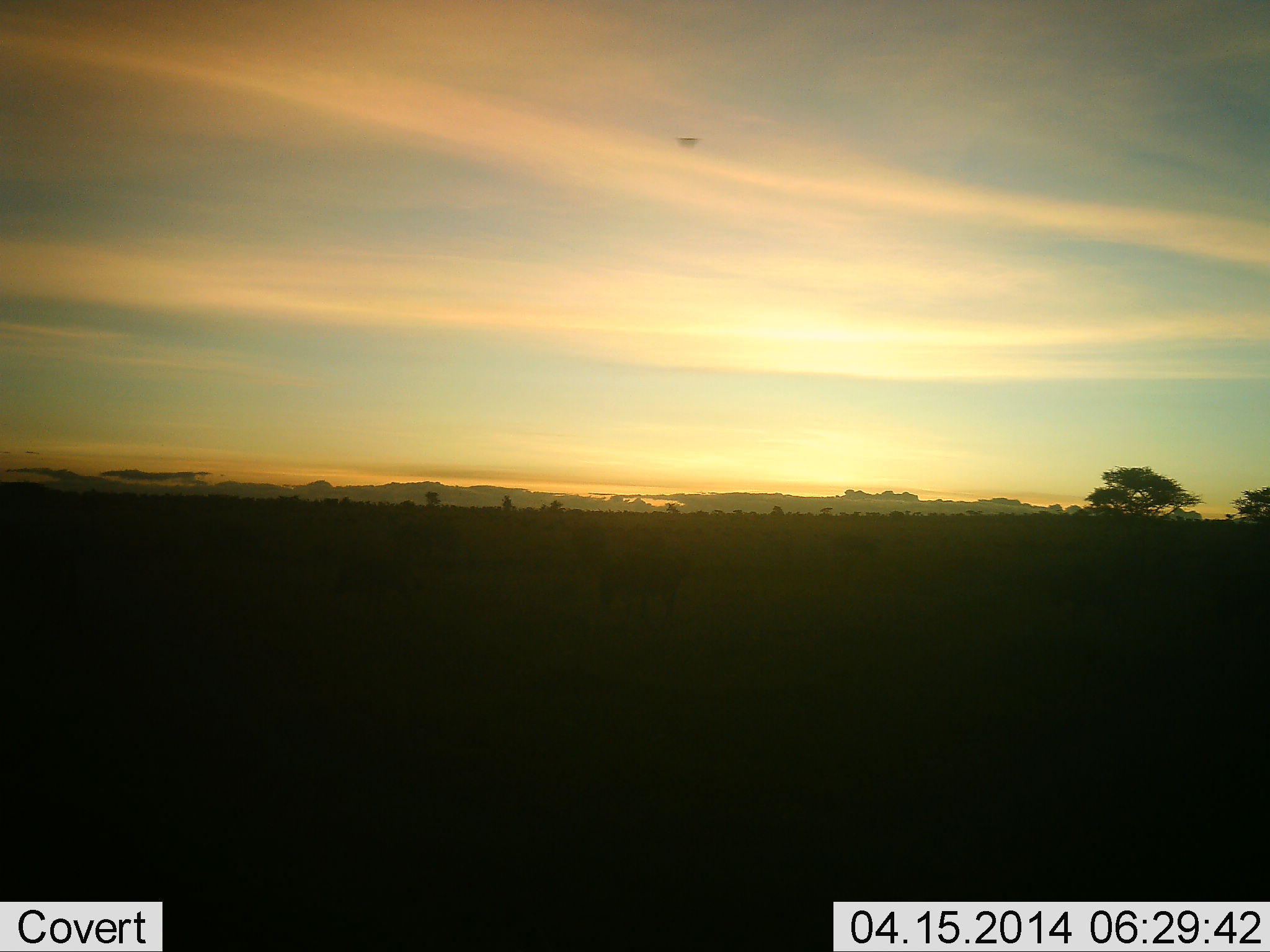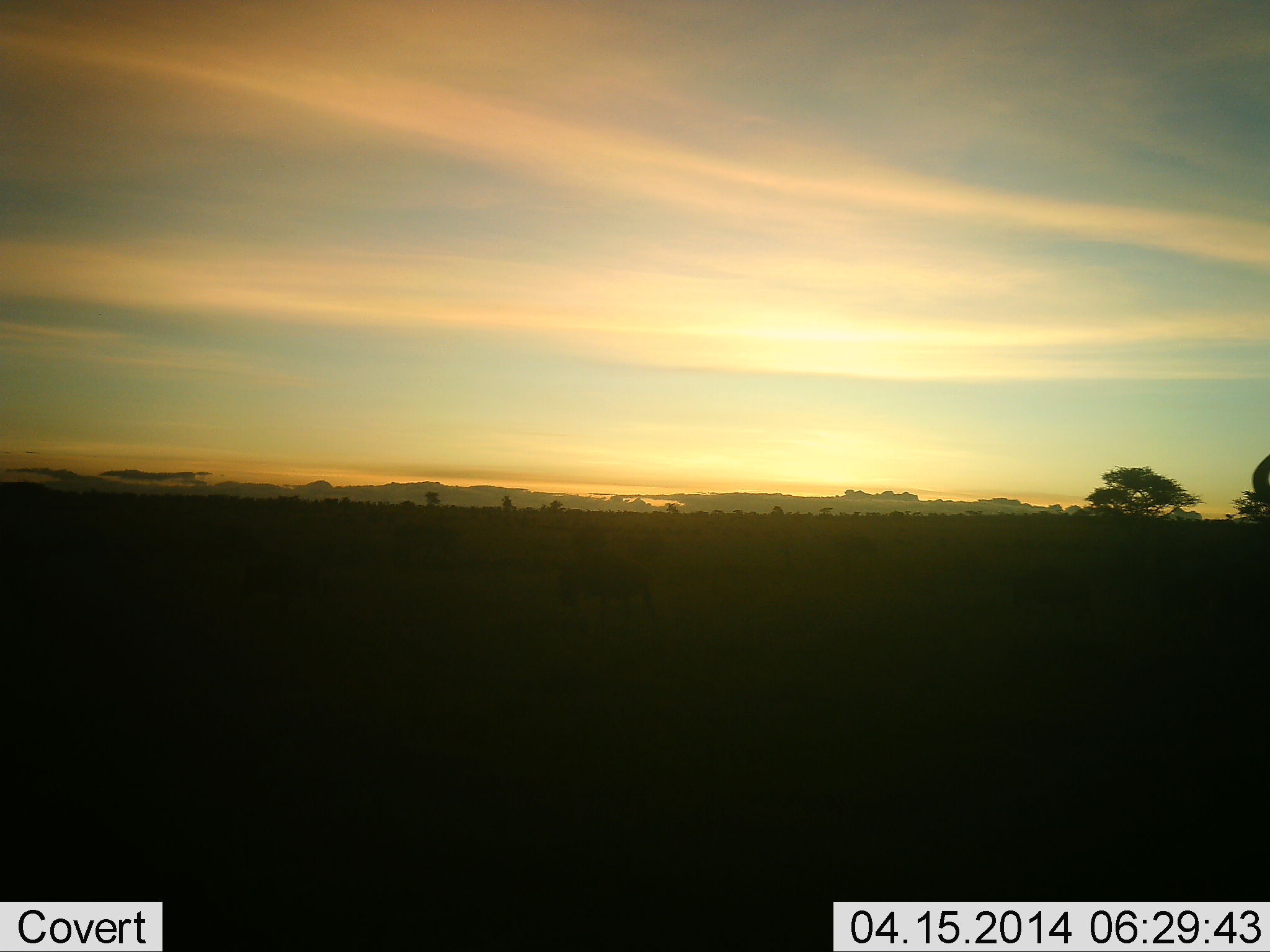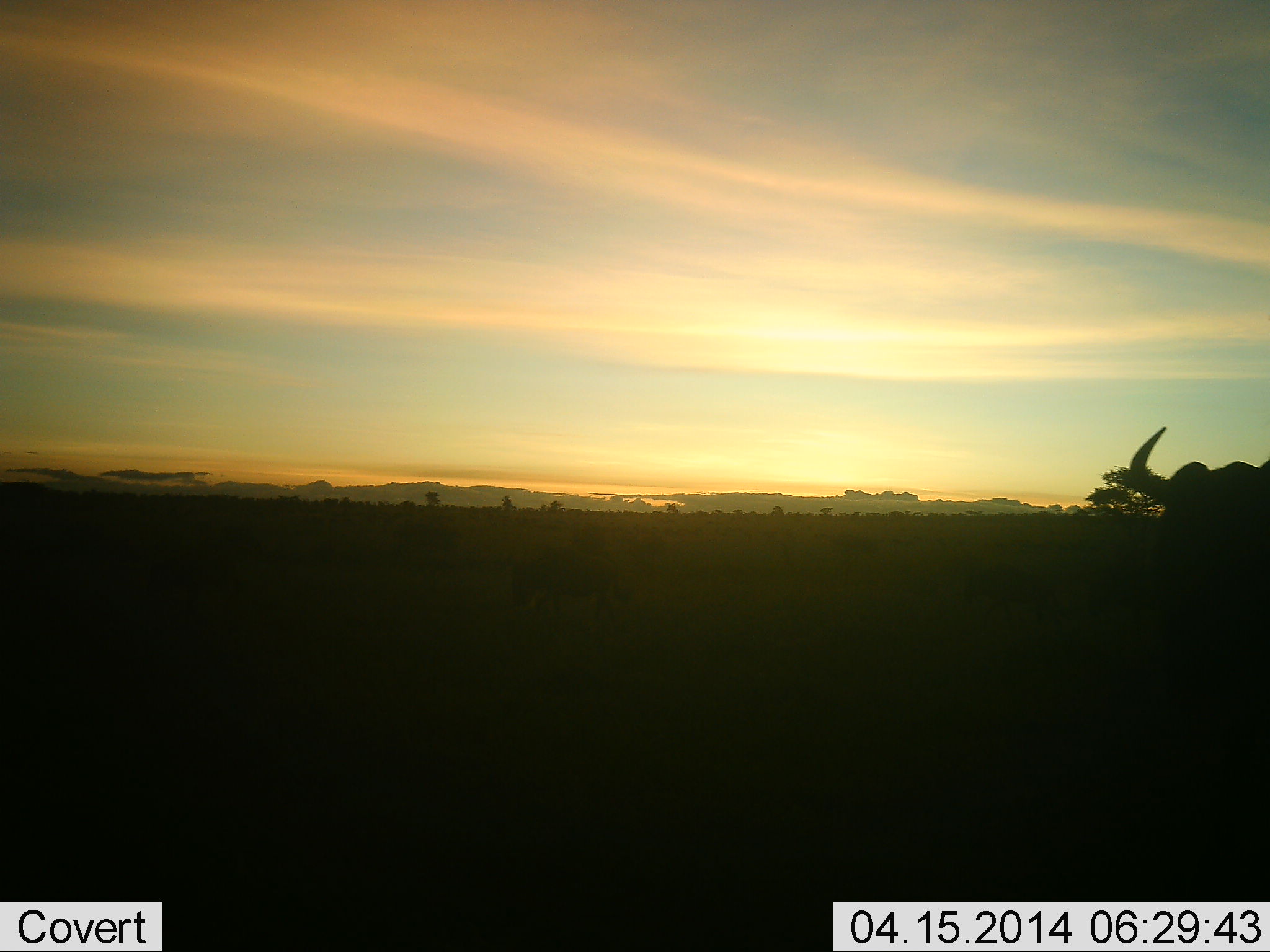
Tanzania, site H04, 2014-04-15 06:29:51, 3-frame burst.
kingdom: Animalia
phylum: Chordata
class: Mammalia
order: Artiodactyla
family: Bovidae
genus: Connochaetes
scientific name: Connochaetes taurinus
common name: blue wildebeest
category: wildebeest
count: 2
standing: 9%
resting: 0%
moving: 95%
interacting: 0%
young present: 0%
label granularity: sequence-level